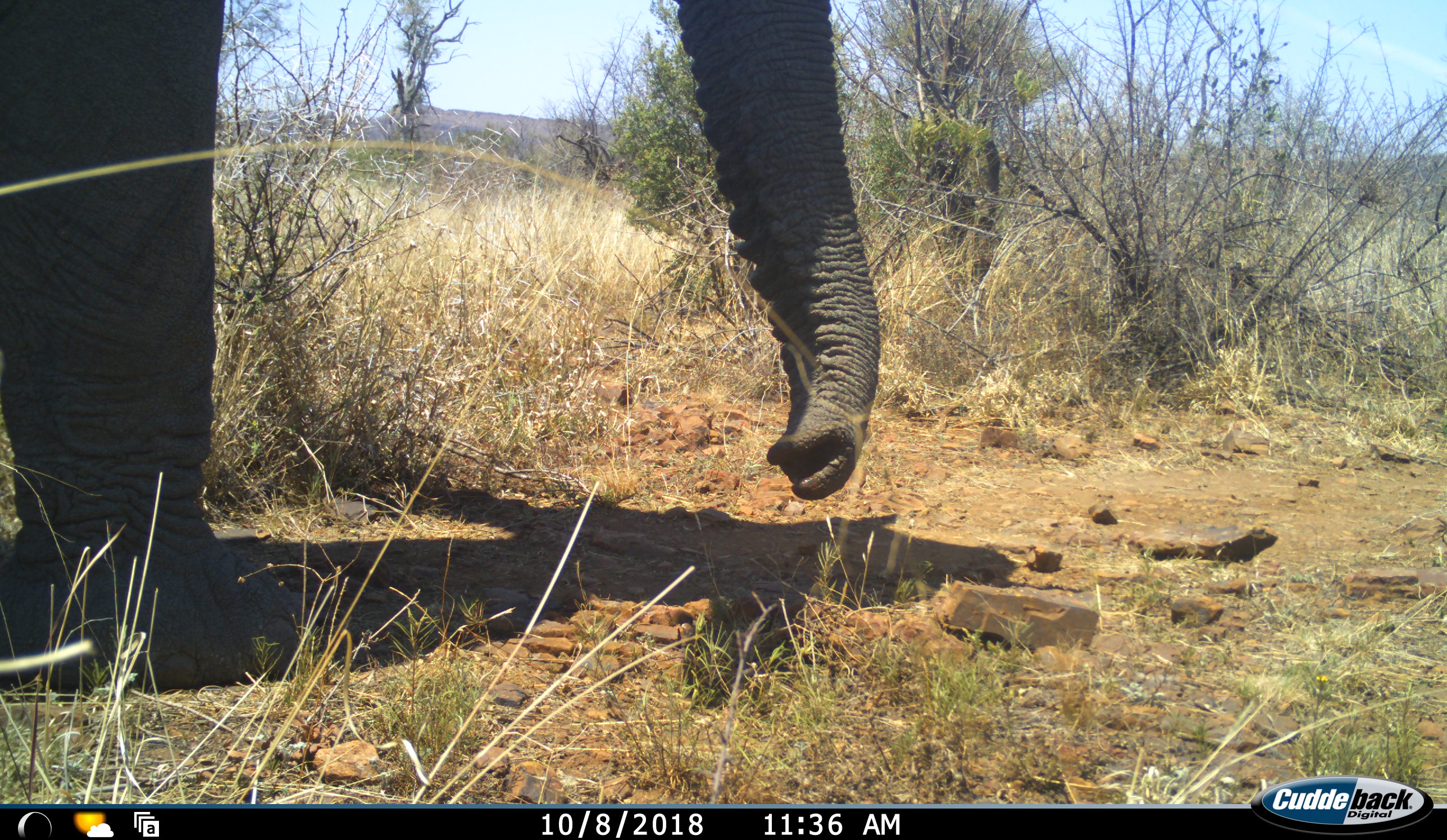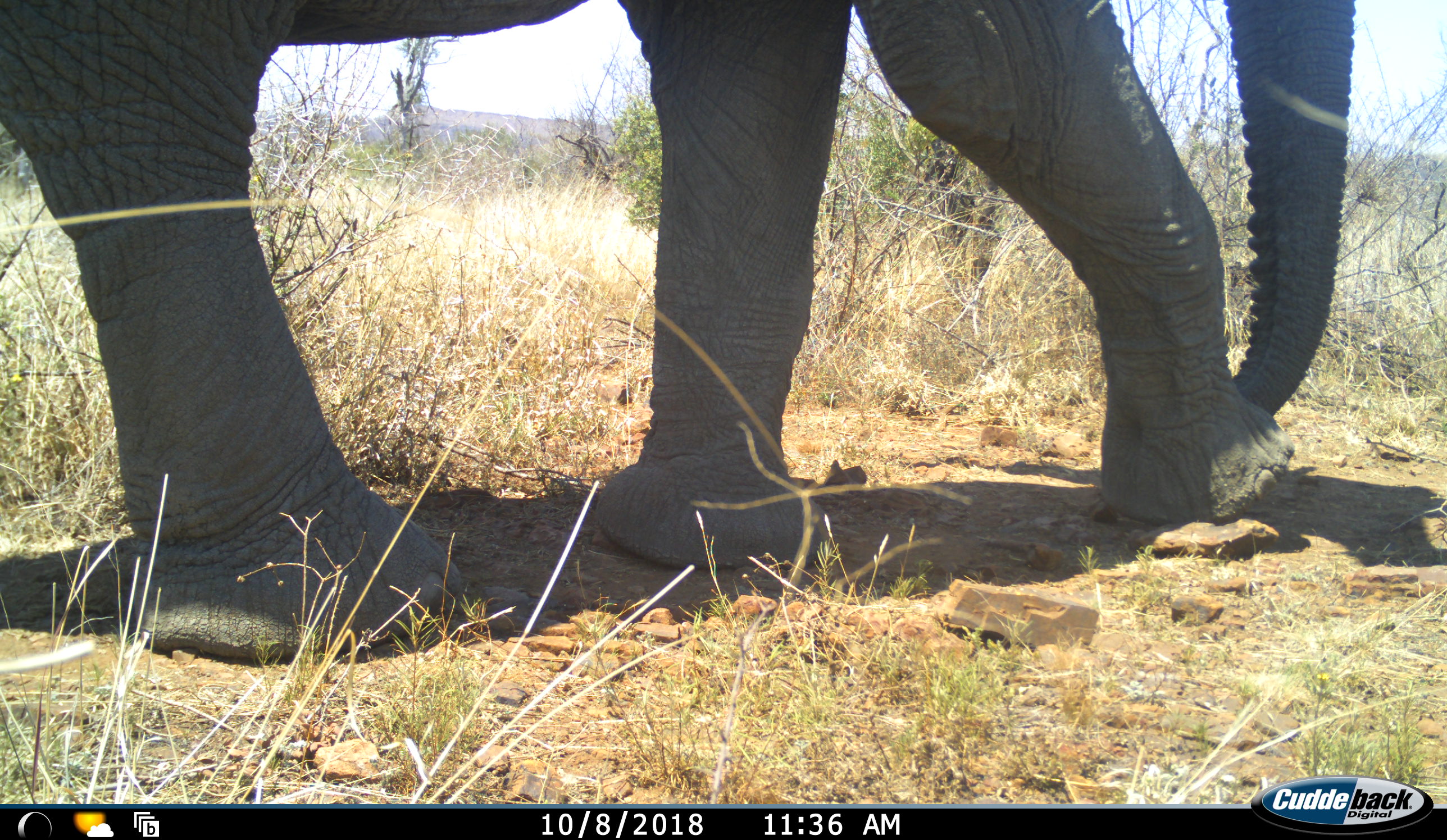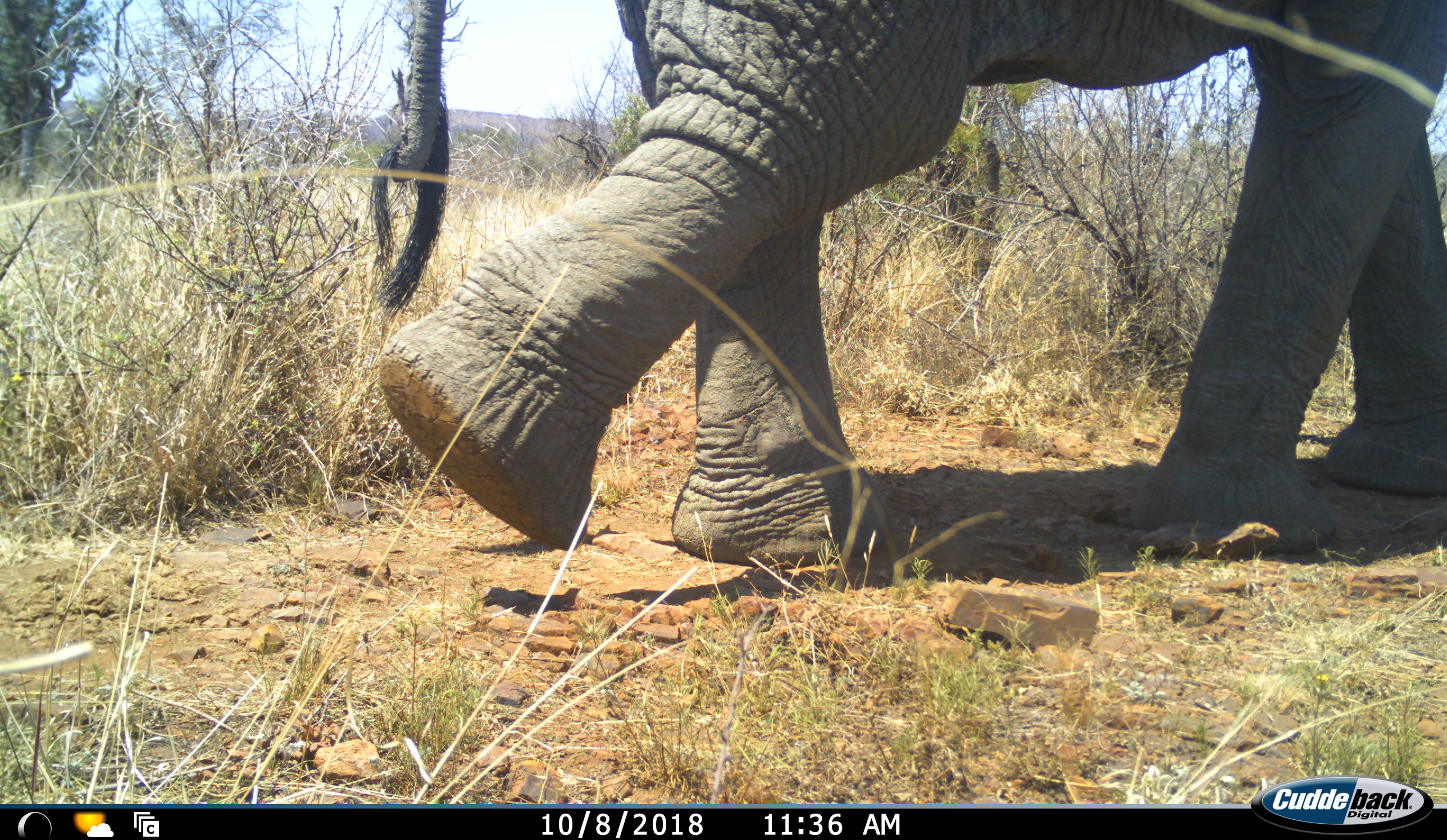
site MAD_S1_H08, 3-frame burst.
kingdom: Animalia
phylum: Chordata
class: Mammalia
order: Proboscidea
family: Elephantidae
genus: Loxodonta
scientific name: Loxodonta africana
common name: african bush elephant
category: elephant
Elephant (african bush elephant) (Loxodonta africana), count 1. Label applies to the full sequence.